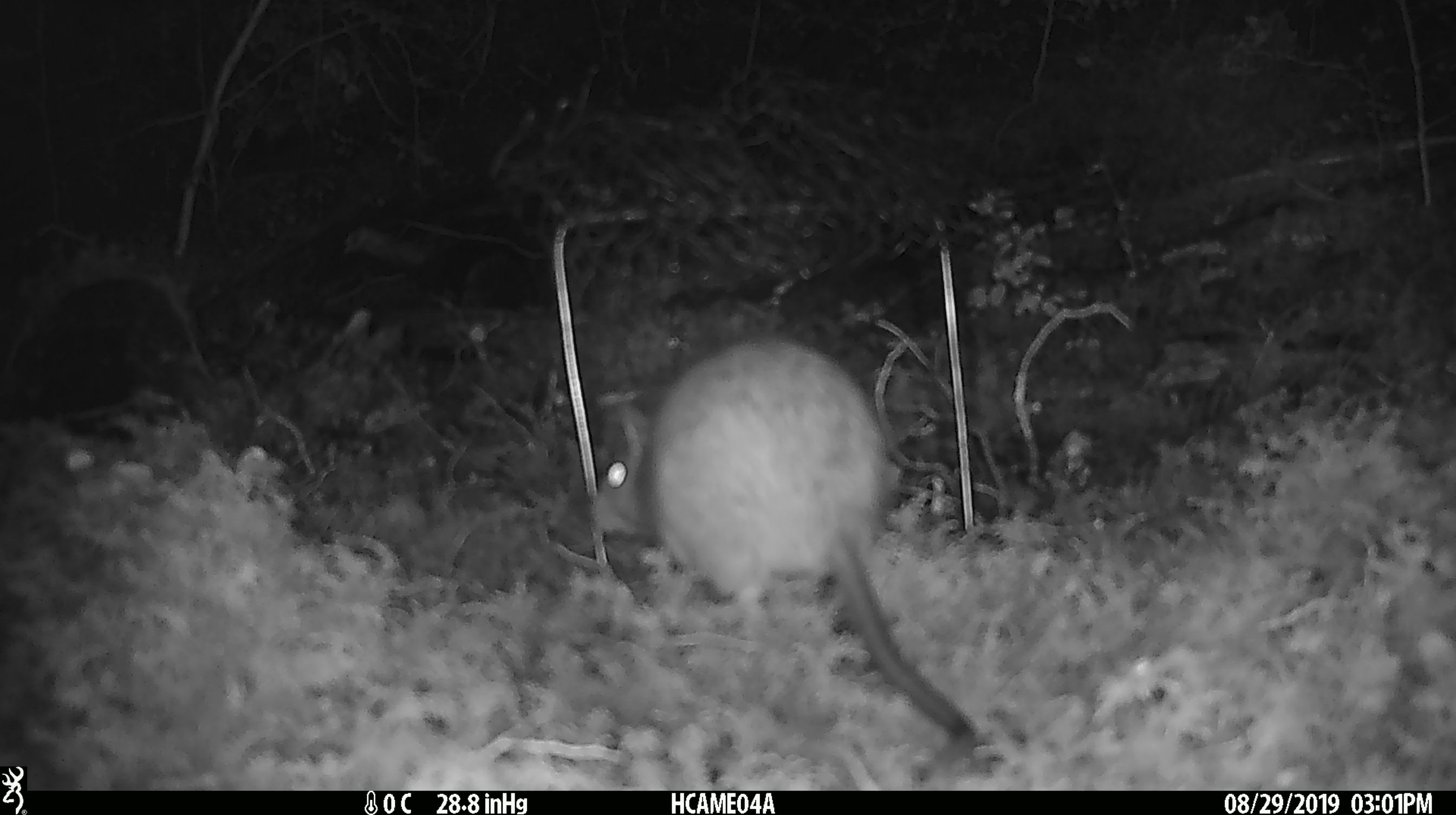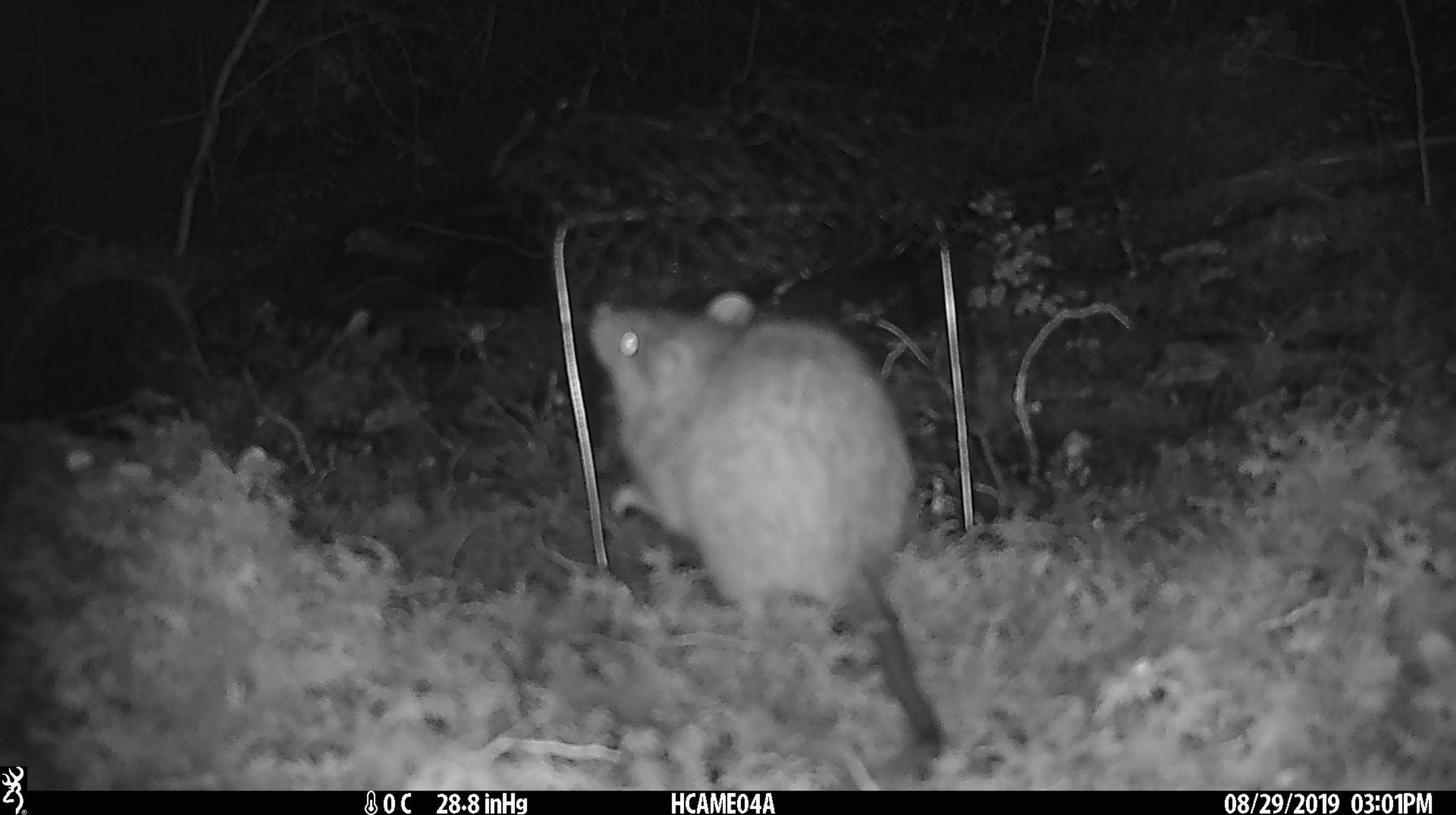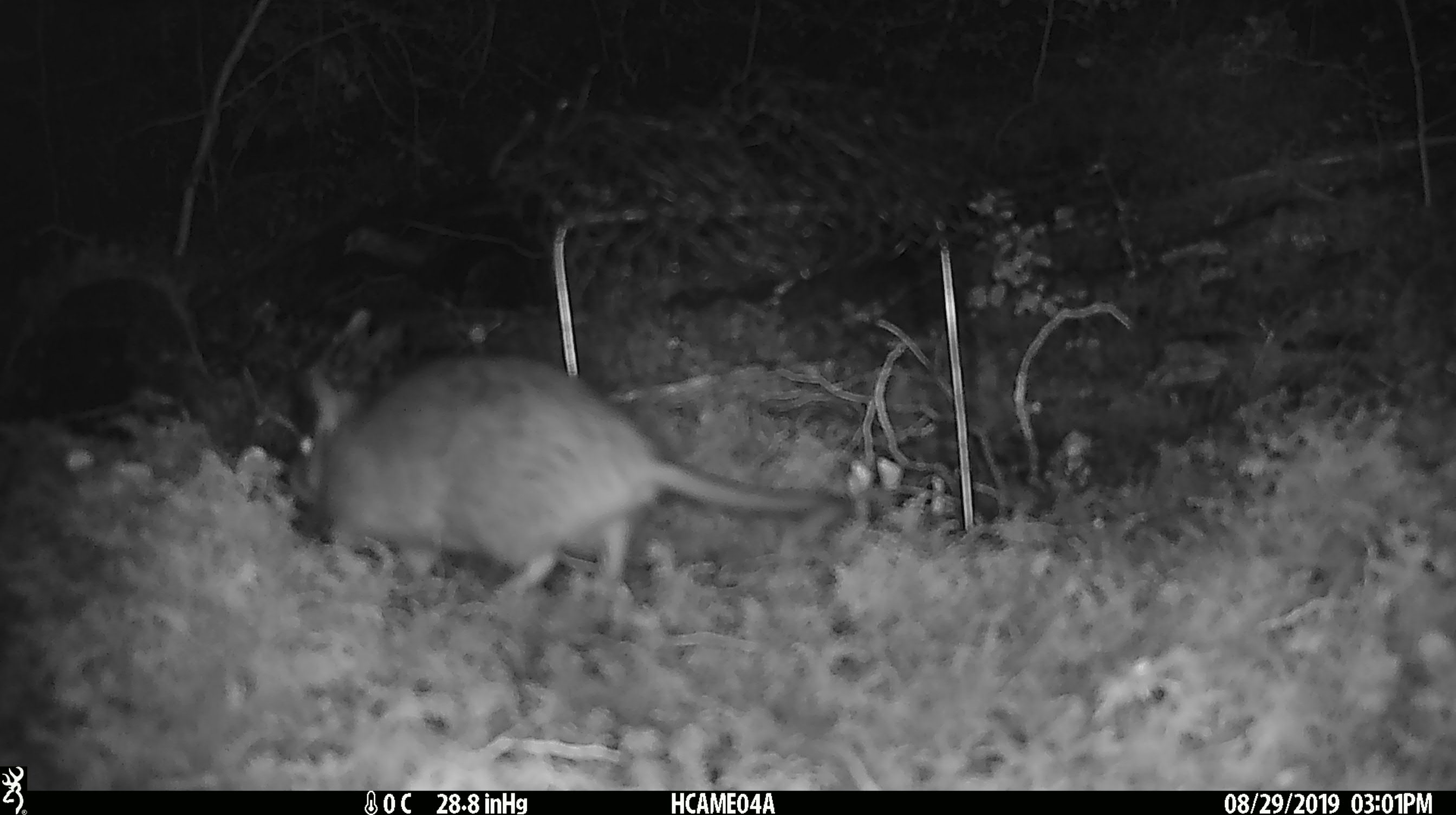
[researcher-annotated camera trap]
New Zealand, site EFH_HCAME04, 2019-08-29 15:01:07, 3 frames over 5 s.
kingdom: Animalia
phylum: Chordata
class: Mammalia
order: Rodentia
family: Muridae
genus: Rattus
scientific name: Rattus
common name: rat